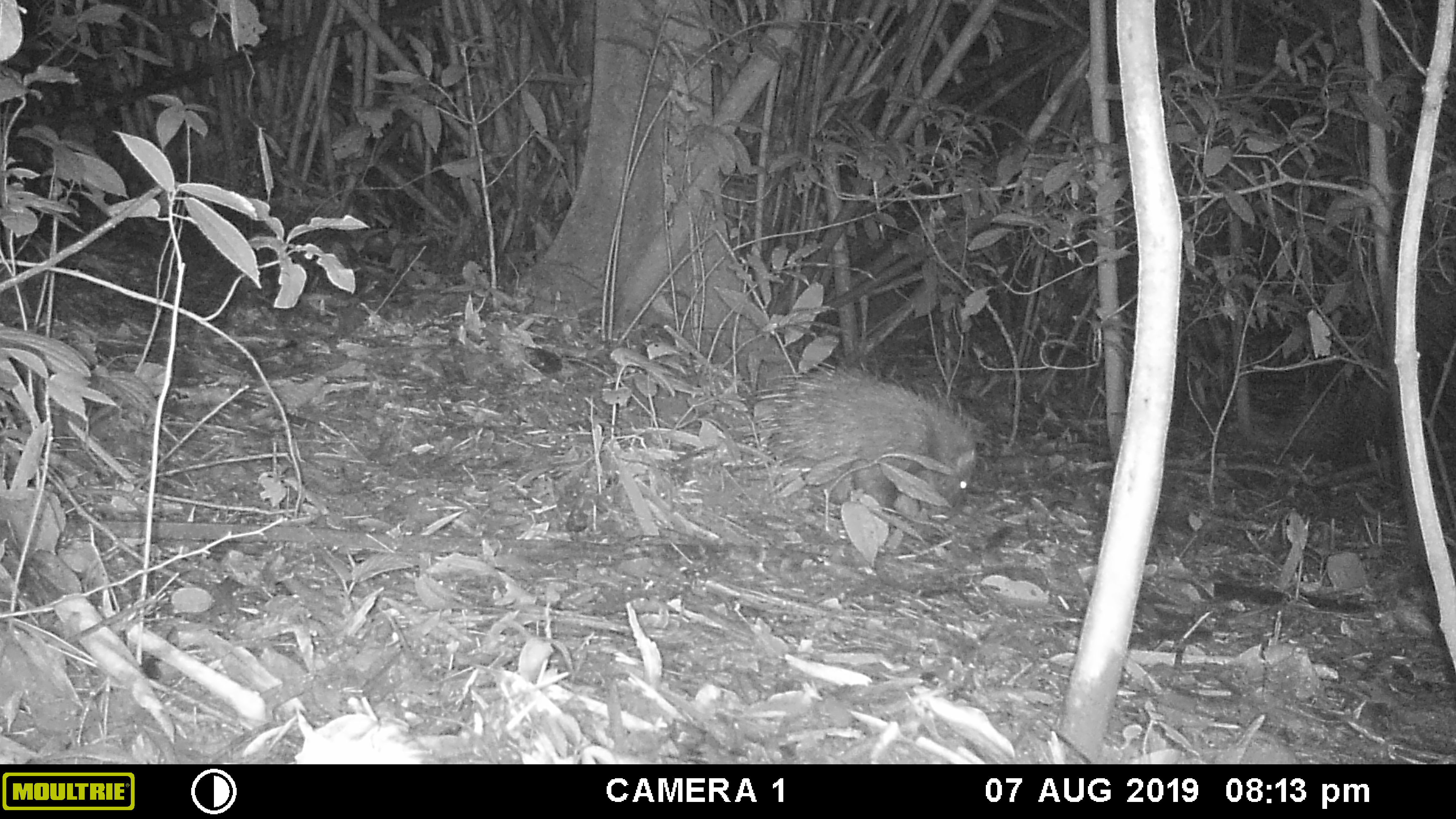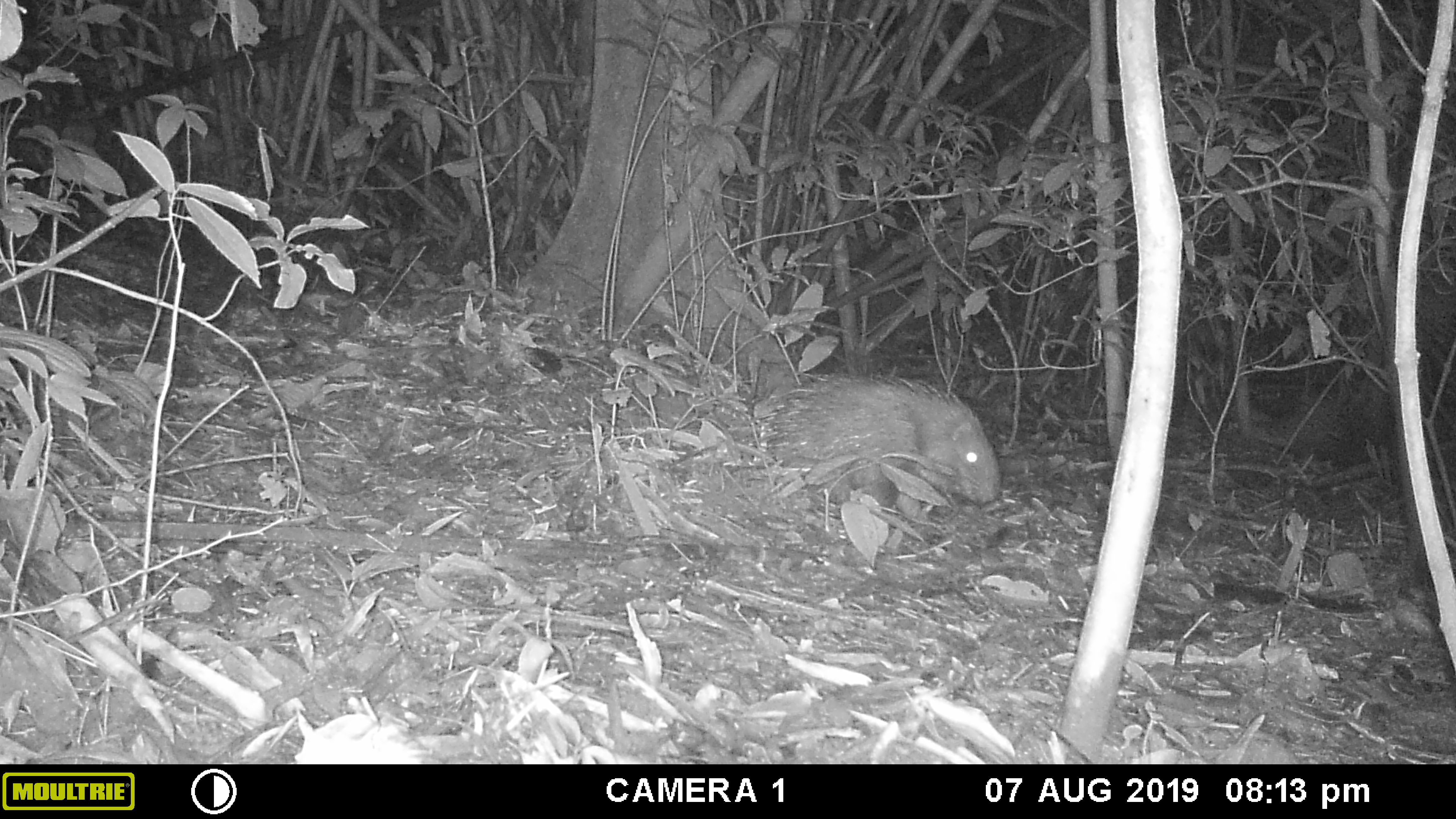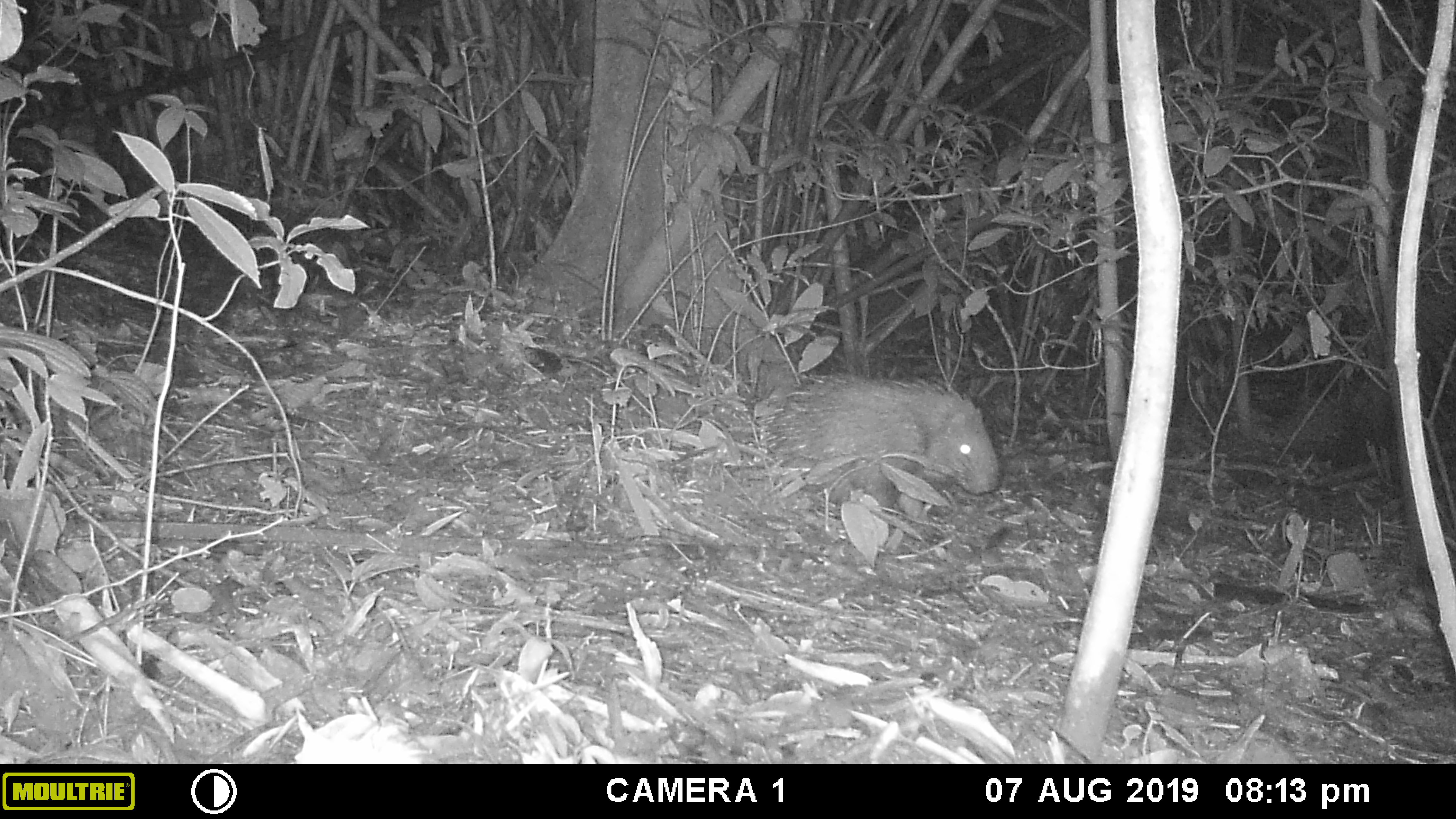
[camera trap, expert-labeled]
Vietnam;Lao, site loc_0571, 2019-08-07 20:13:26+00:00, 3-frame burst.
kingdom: Animalia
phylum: Chordata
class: Mammalia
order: Rodentia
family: Hystricidae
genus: Hystrix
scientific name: Hystrix brachyura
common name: malayan porcupine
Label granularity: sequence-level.